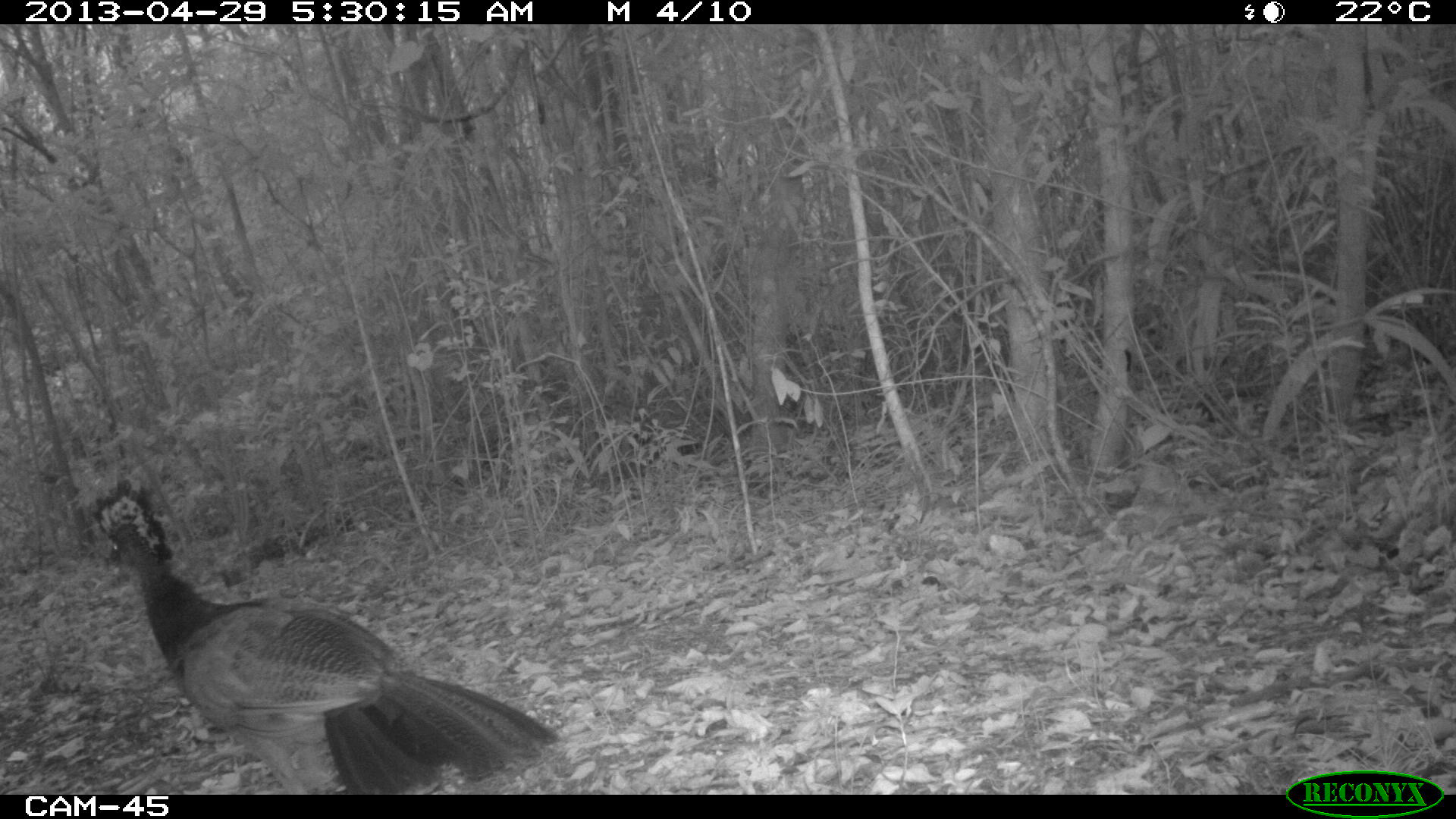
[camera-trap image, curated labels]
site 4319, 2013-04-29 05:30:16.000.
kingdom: Animalia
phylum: Chordata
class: Aves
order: Galliformes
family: Cracidae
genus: Crax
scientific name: Crax rubra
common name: great curassow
Crax rubra (great curassow), count 1, sex female.